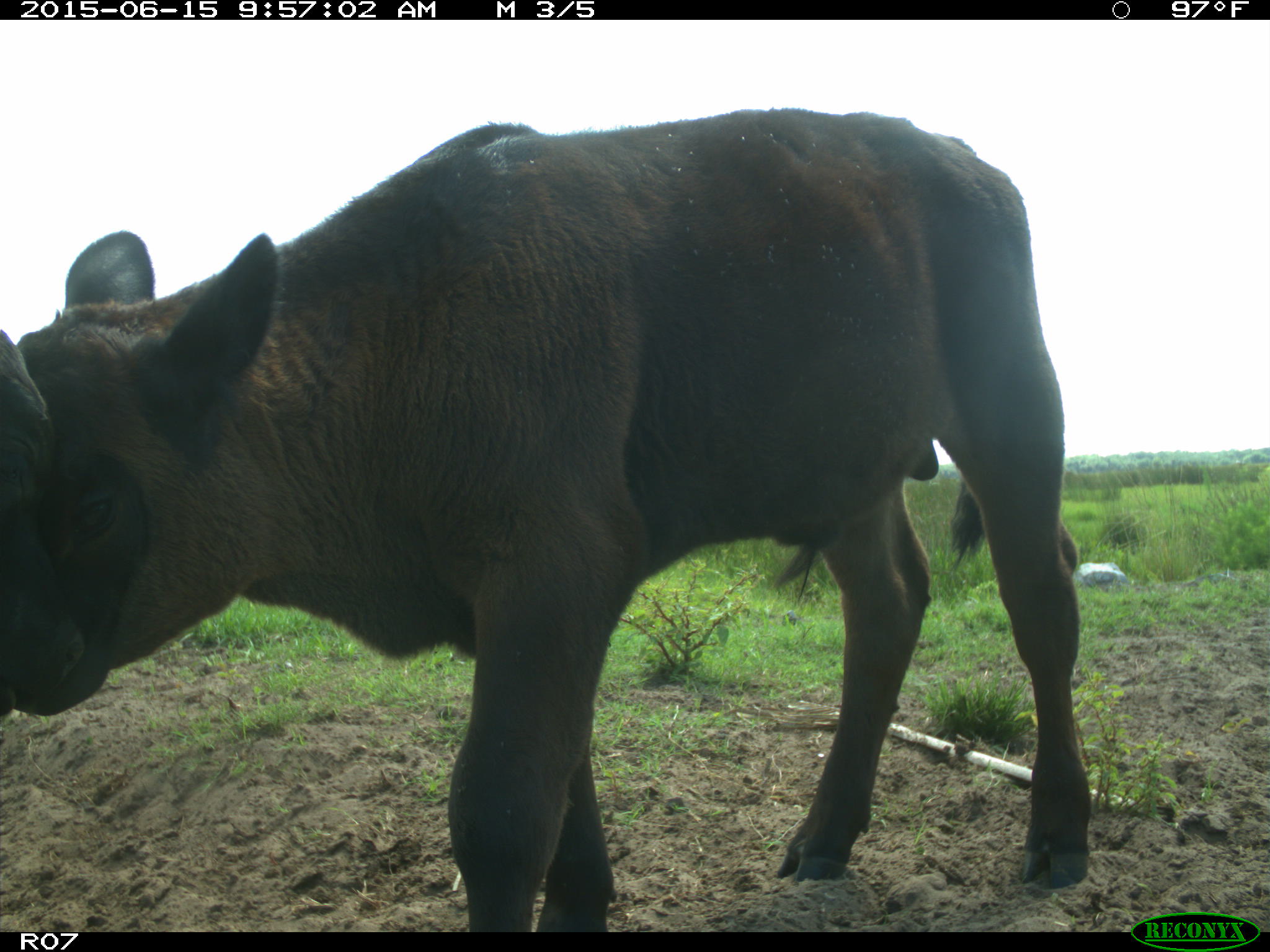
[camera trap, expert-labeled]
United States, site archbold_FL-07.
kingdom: Animalia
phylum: Chordata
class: Mammalia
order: Artiodactyla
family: Bovidae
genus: Bos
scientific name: Bos taurus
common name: domestic cow